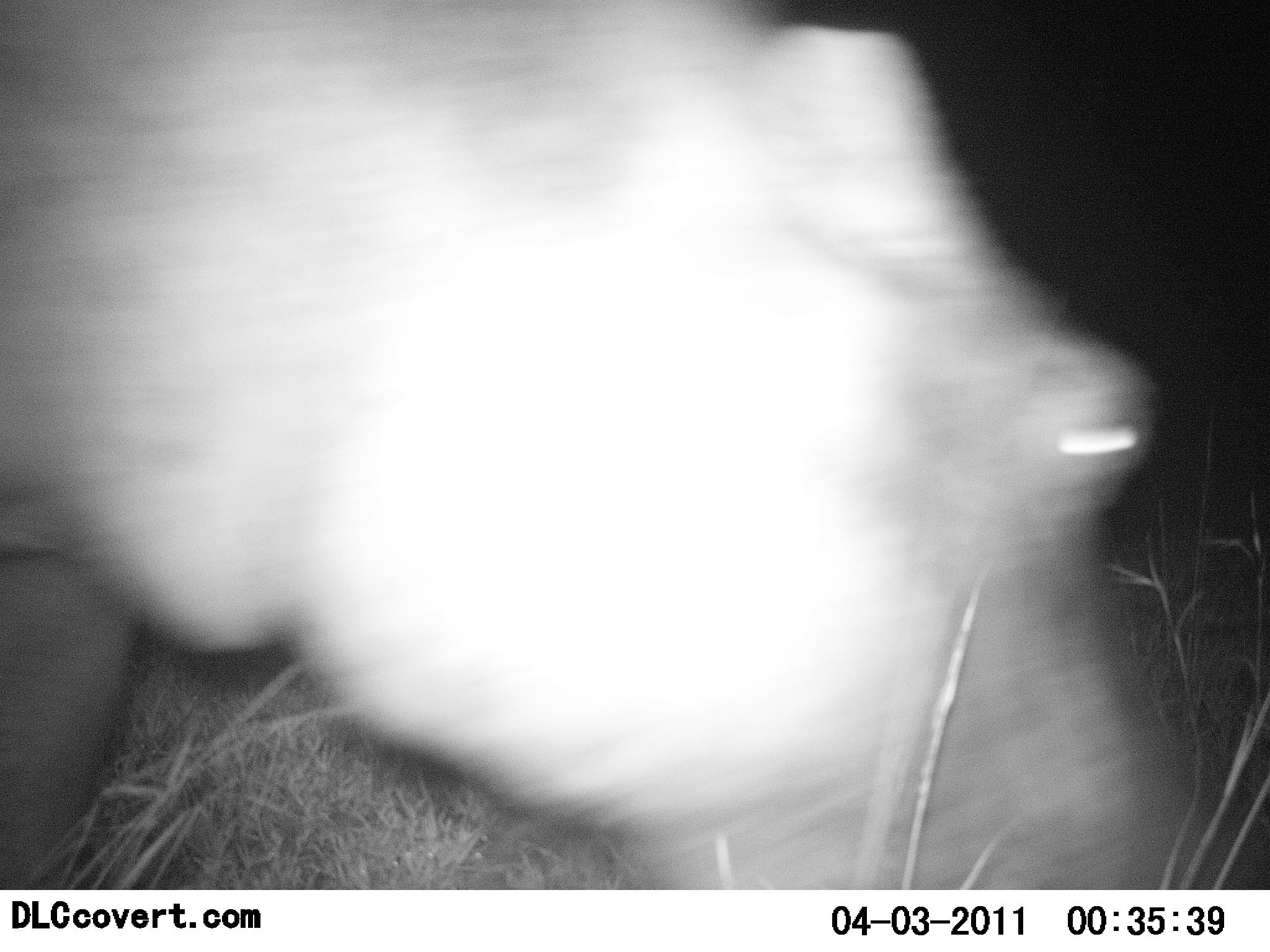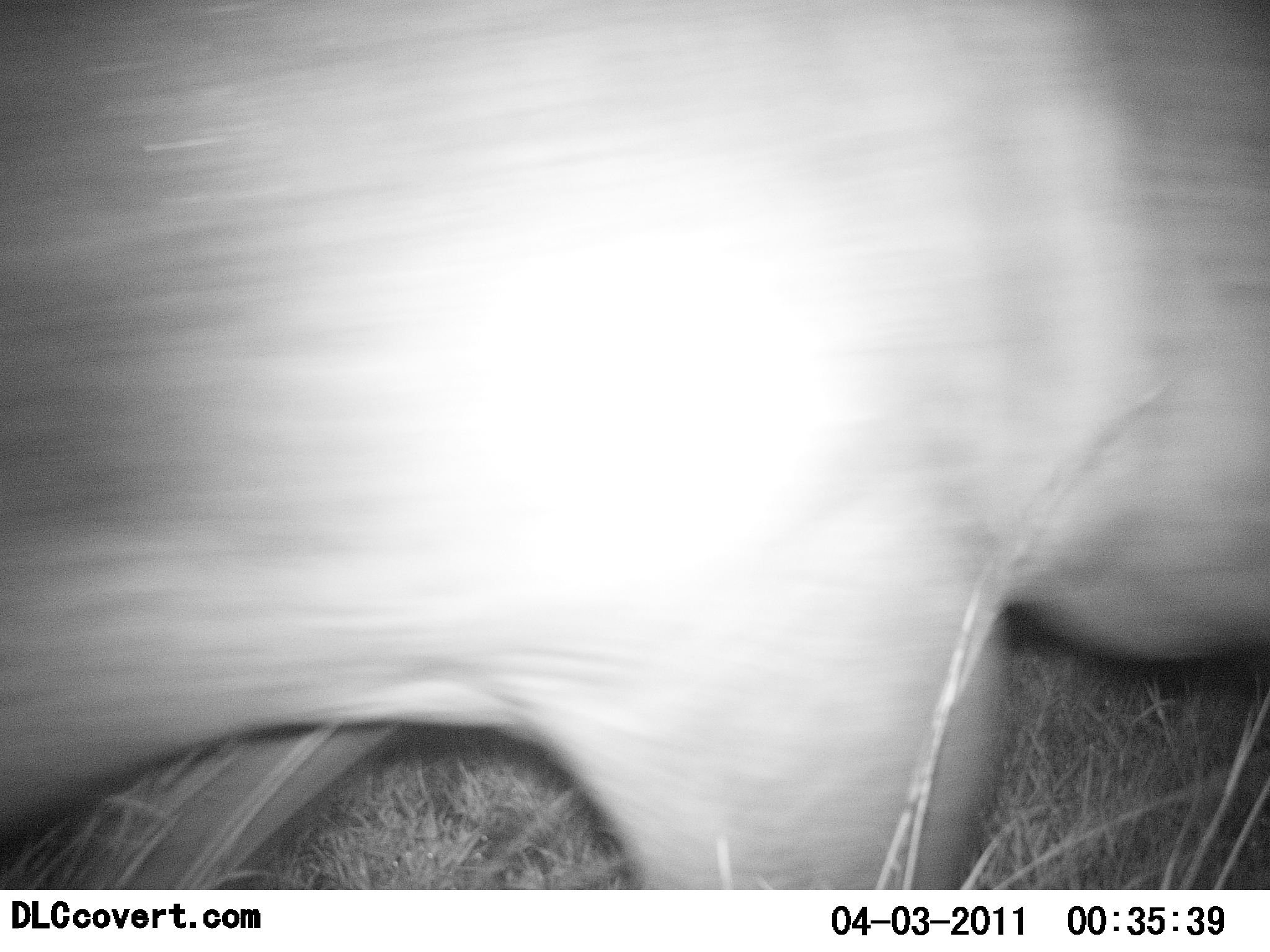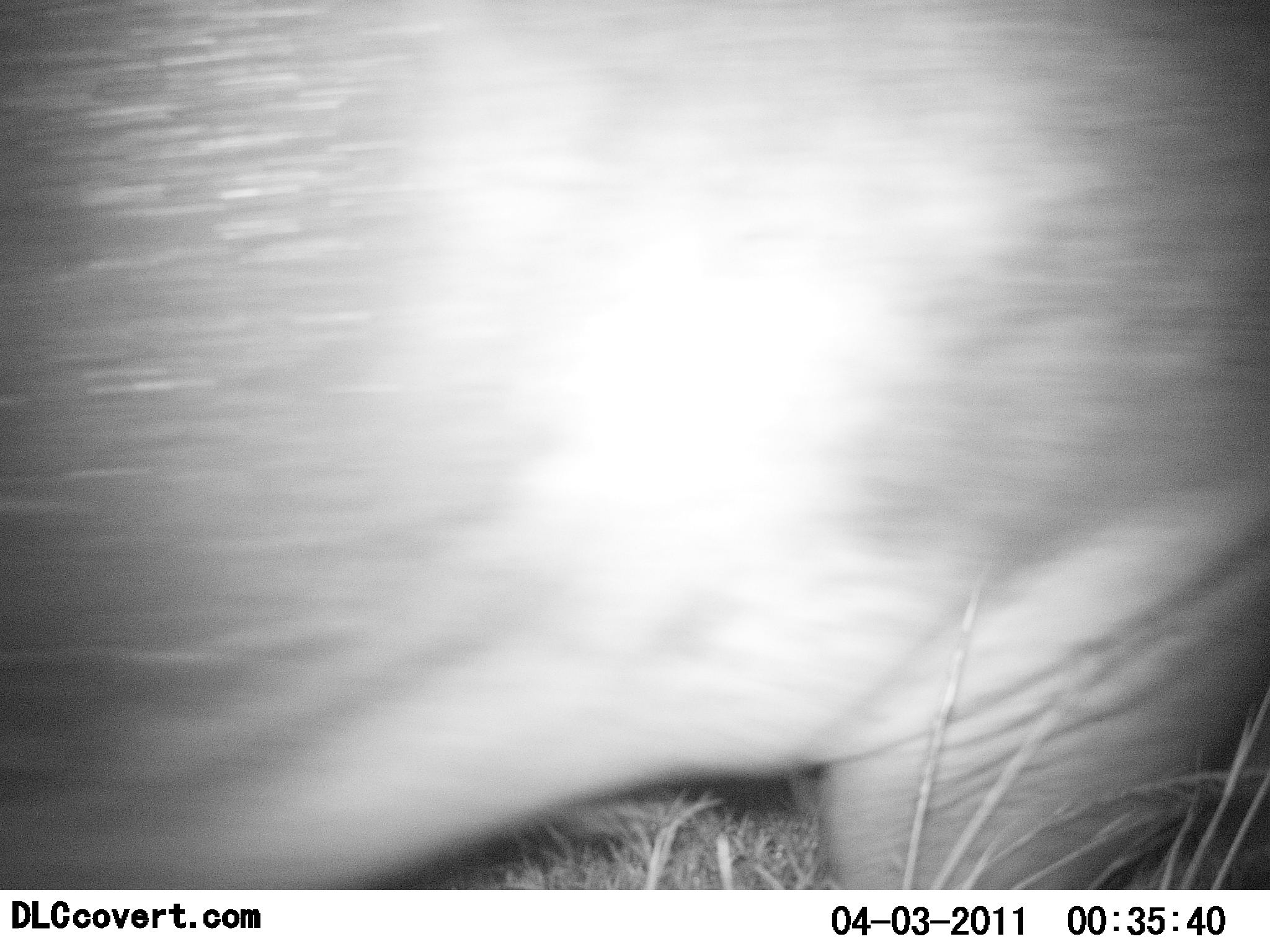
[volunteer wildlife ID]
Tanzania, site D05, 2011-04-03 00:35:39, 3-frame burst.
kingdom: Animalia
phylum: Chordata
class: Mammalia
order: Artiodactyla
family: Hippopotamidae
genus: Hippopotamus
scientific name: Hippopotamus amphibius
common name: hippopotamus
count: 1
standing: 0%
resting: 0%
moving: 94%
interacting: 0%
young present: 0%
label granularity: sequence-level